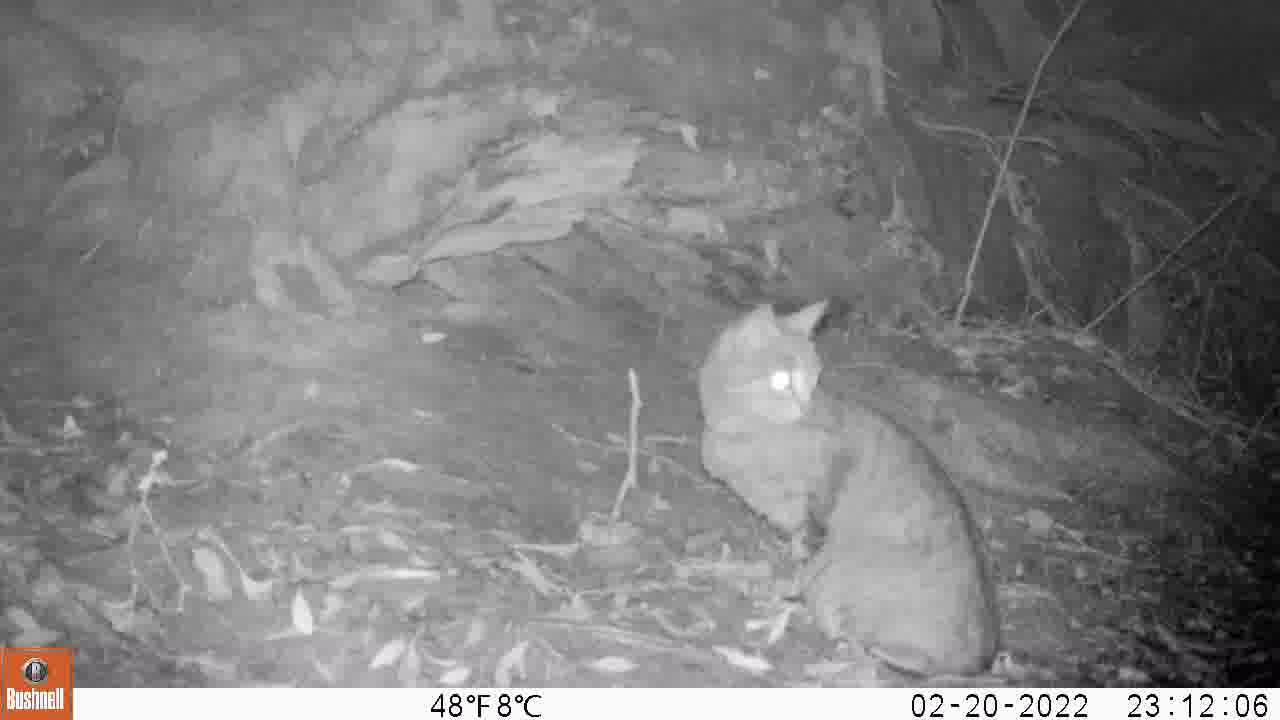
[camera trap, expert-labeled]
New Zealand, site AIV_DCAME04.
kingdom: Animalia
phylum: Chordata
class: Mammalia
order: Carnivora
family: Felidae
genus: Felis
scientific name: Felis catus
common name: domestic cat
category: cat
Cat (domestic cat) (Felis catus).